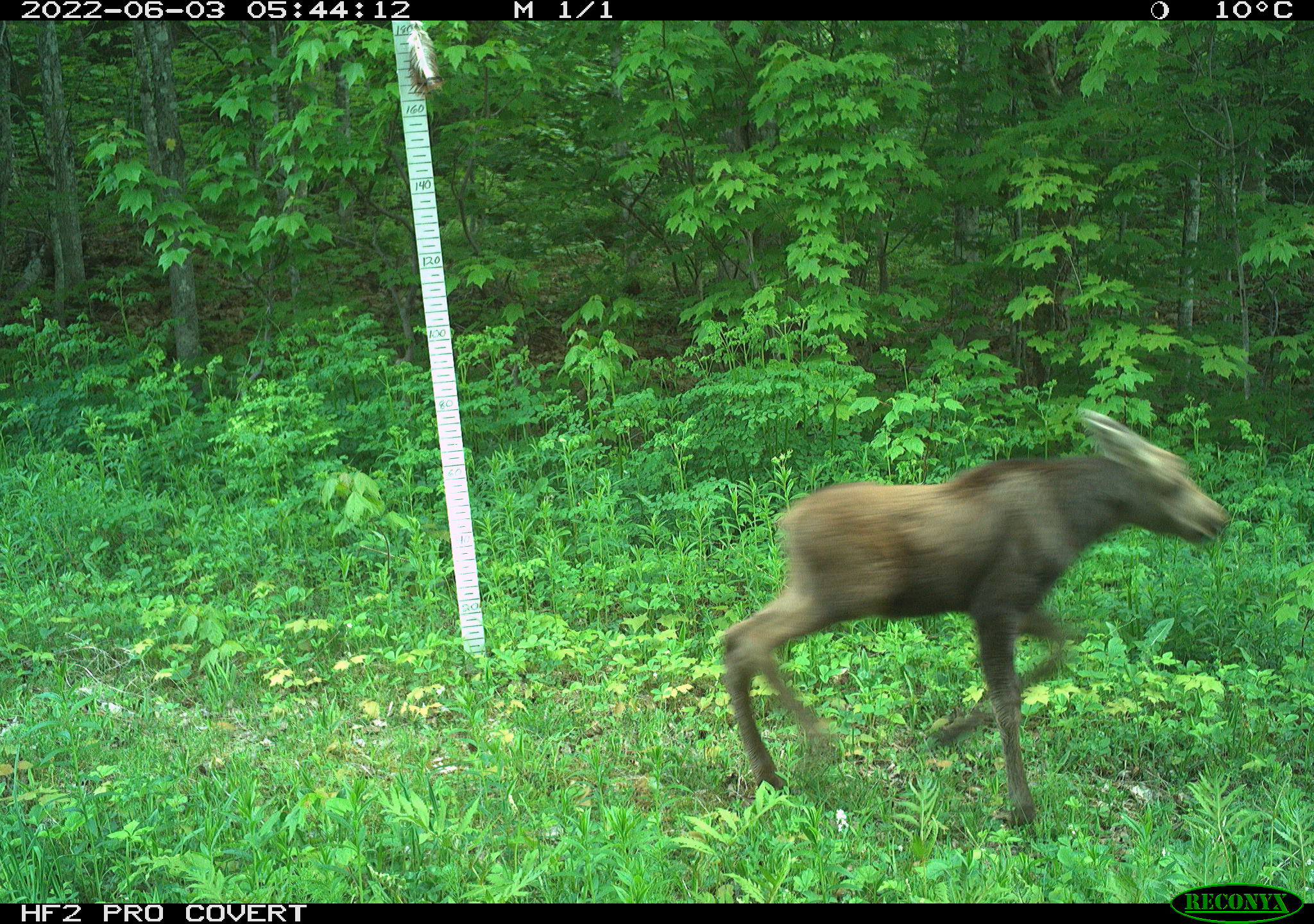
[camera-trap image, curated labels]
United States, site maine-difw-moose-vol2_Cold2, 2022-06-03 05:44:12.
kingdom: Animalia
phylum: Chordata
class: Mammalia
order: Artiodactyla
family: Cervidae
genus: Alces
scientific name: Alces alces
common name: moose